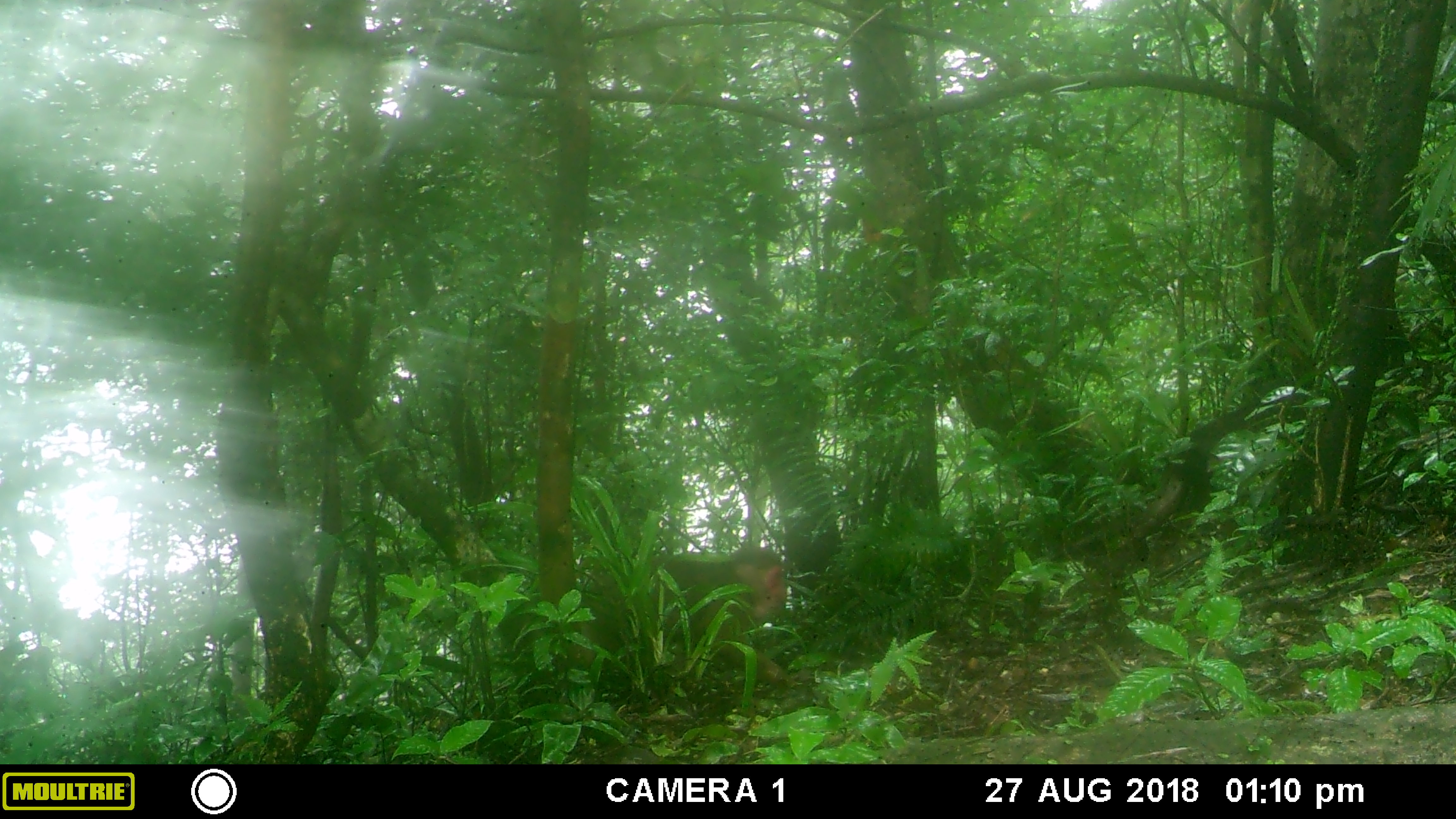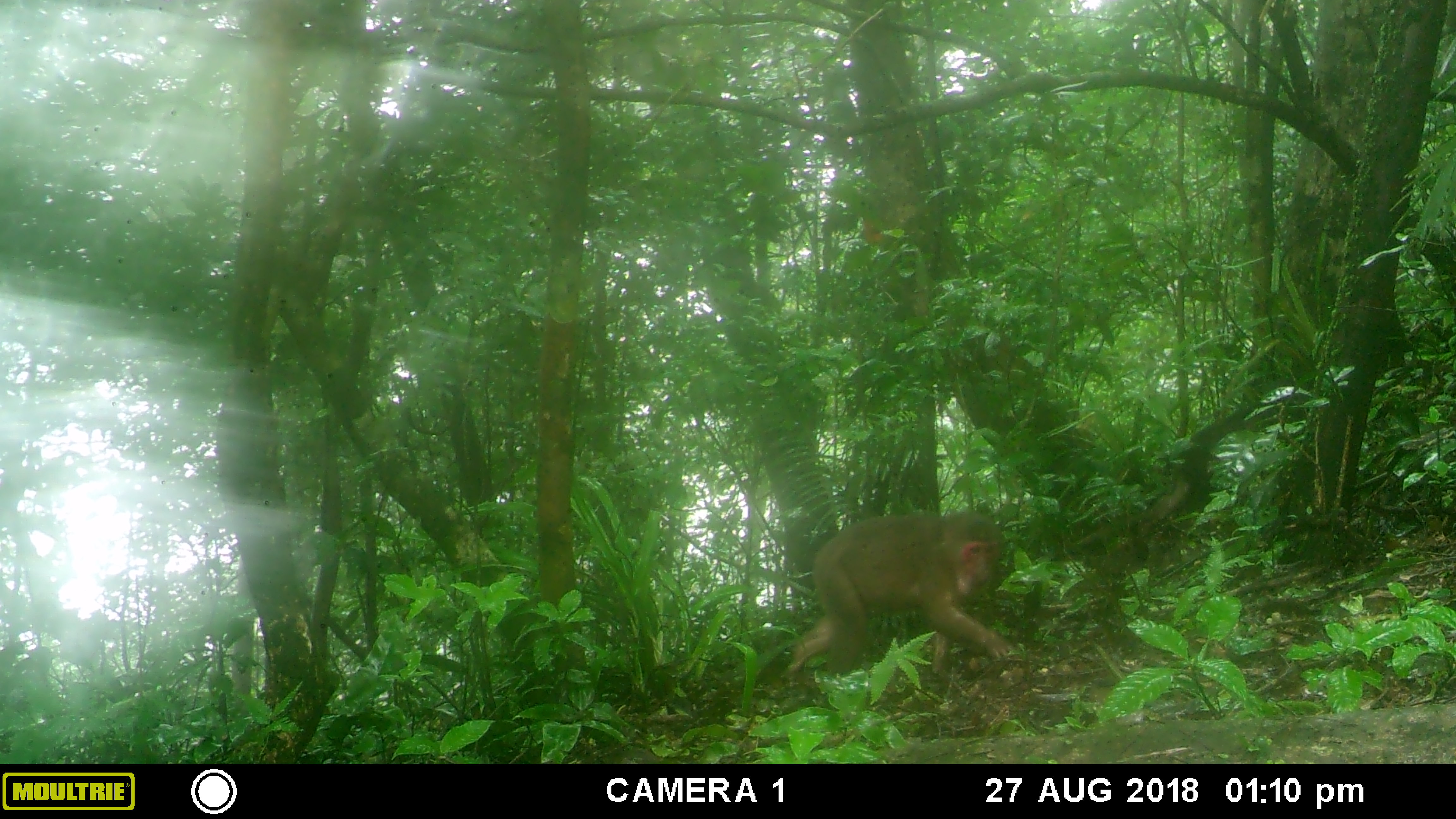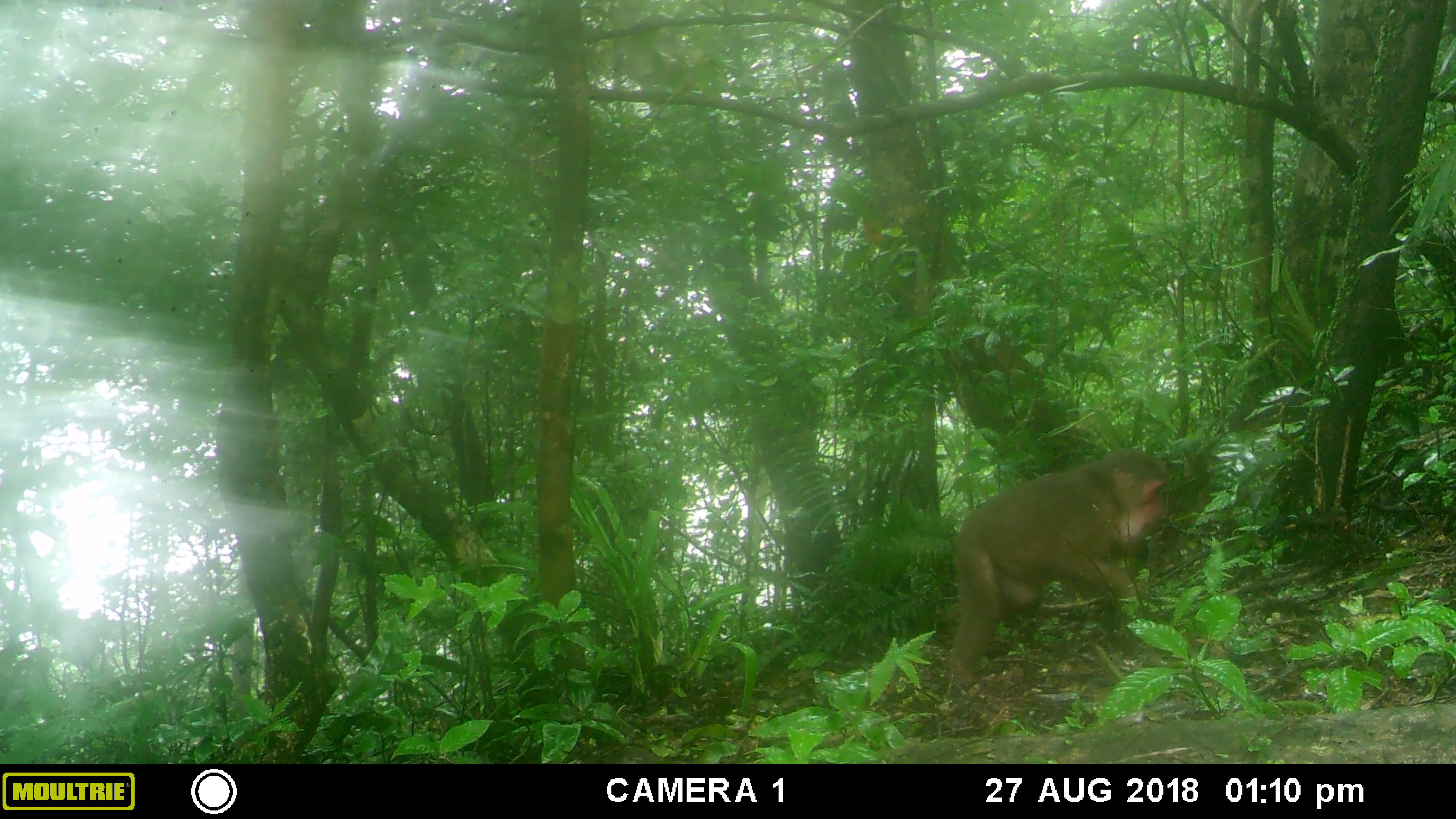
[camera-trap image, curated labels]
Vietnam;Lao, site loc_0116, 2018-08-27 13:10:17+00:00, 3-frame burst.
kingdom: Animalia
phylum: Chordata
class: Mammalia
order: Primates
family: Cercopithecidae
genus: Macaca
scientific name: Macaca arctoides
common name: stump-tailed macaque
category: stump tailed macaque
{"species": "stump tailed macaque (stump-tailed macaque) (Macaca arctoides)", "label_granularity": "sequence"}